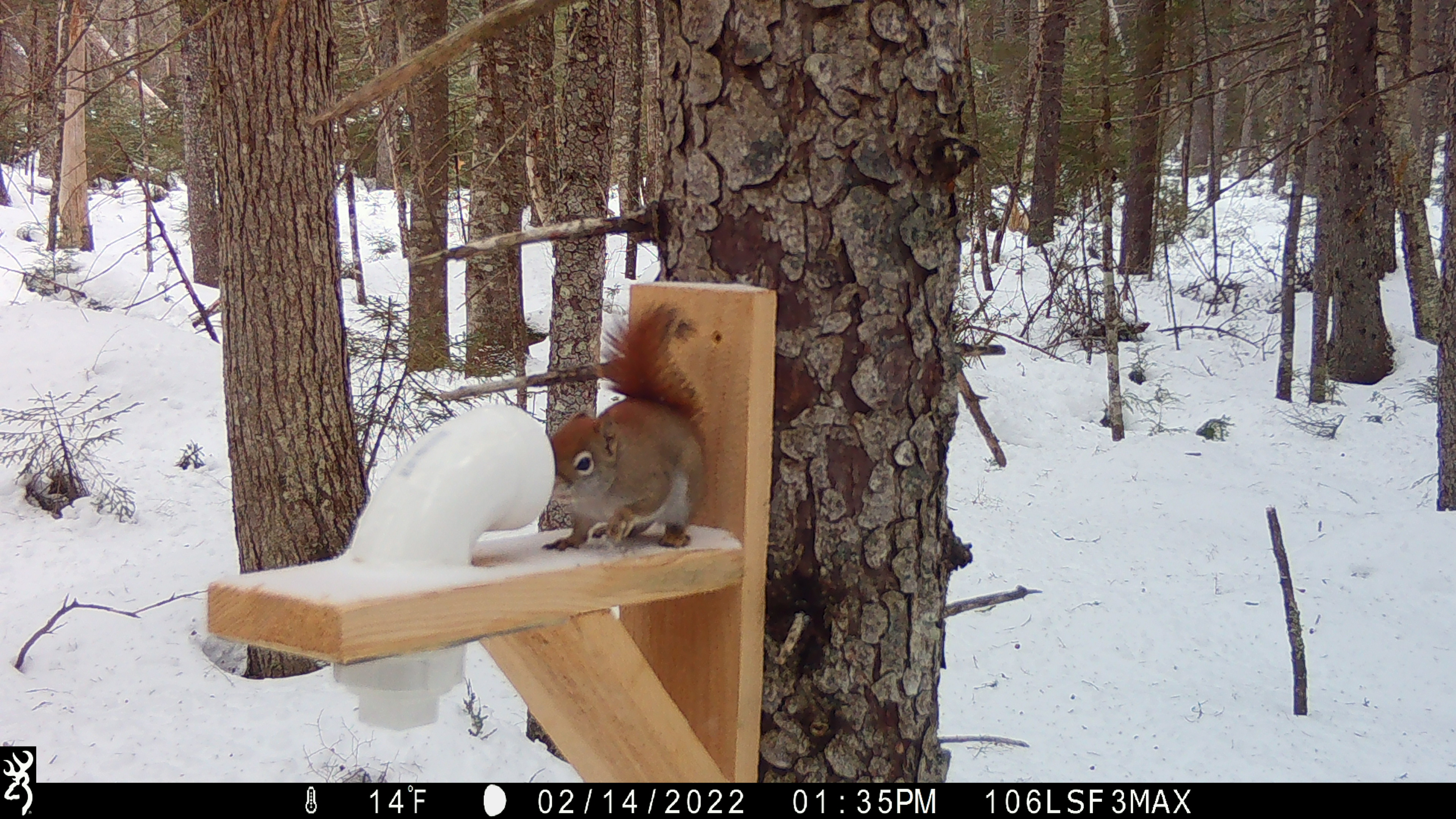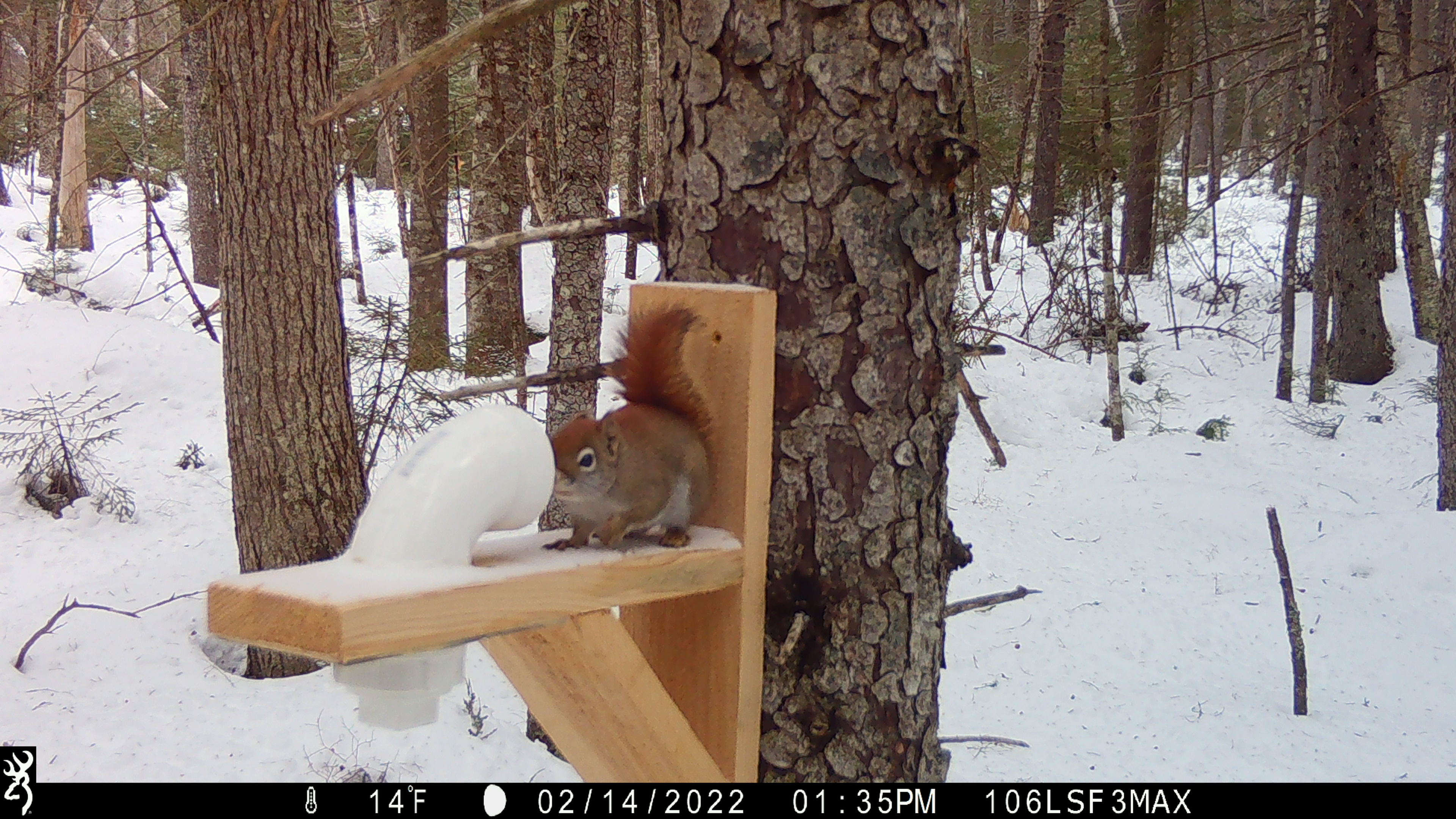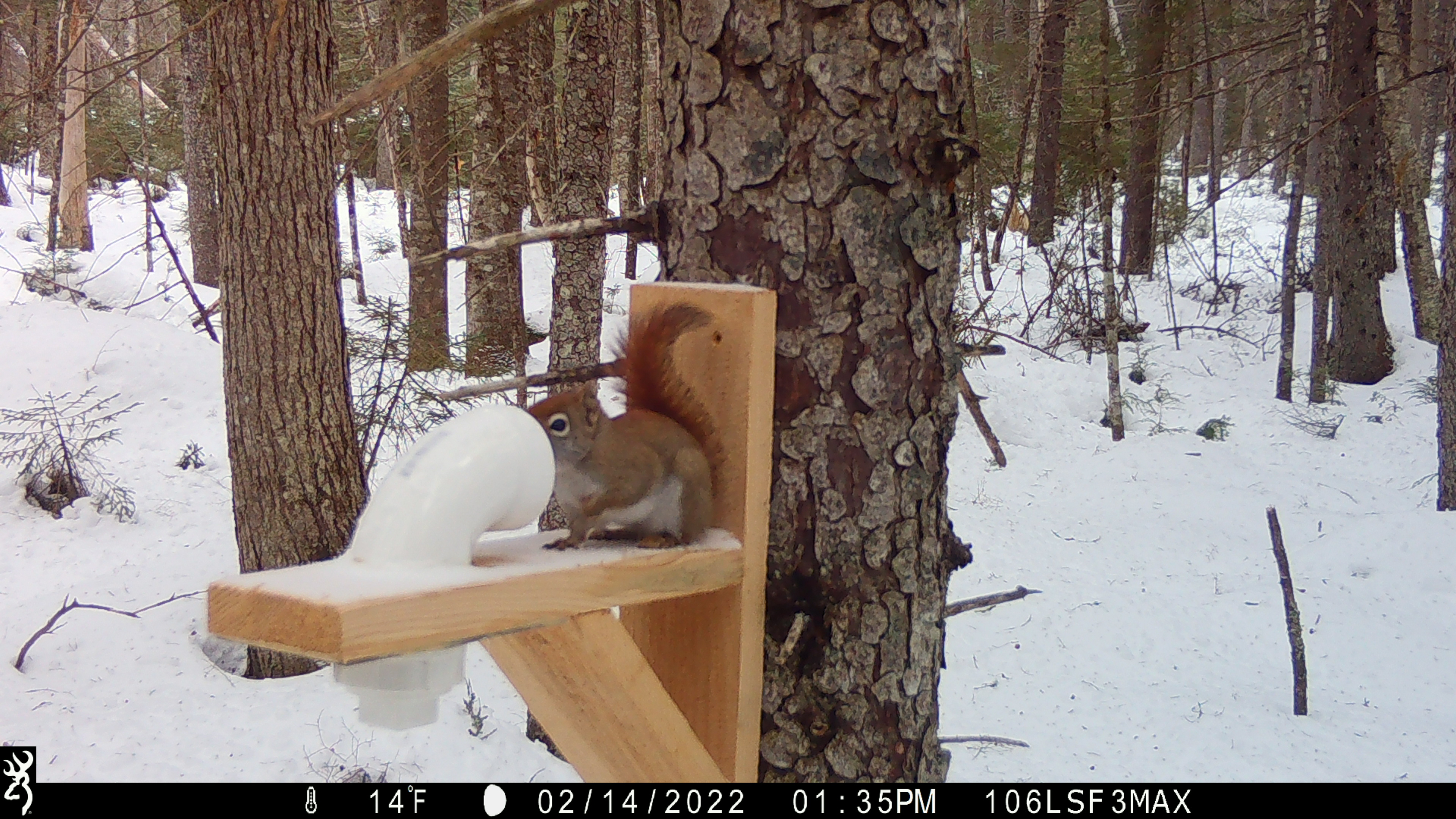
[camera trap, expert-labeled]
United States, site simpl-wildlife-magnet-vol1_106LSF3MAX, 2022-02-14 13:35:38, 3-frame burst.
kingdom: Animalia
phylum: Chordata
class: Mammalia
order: Rodentia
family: Sciuridae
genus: Tamiasciurus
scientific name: Tamiasciurus hudsonicus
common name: red squirrel